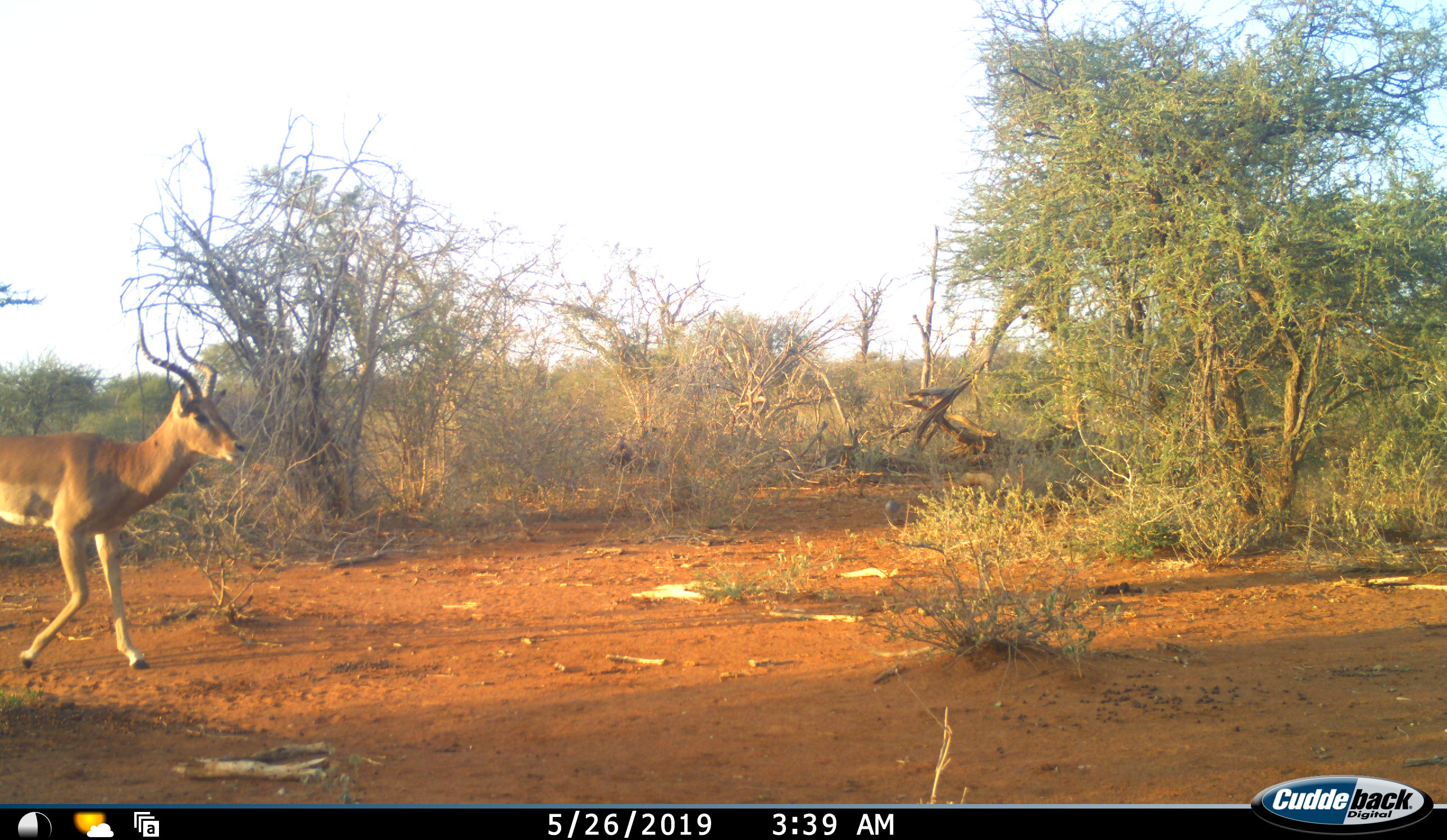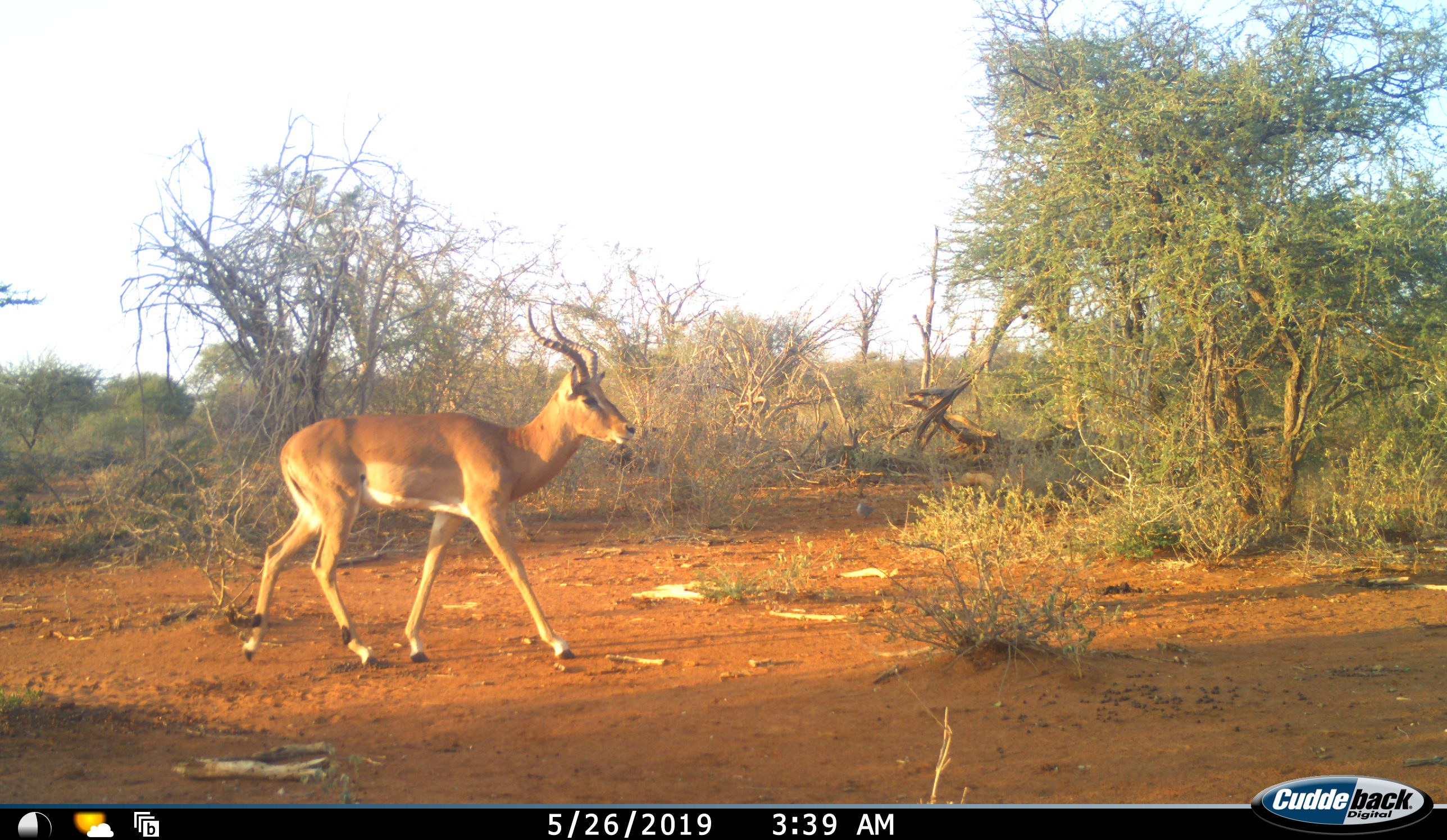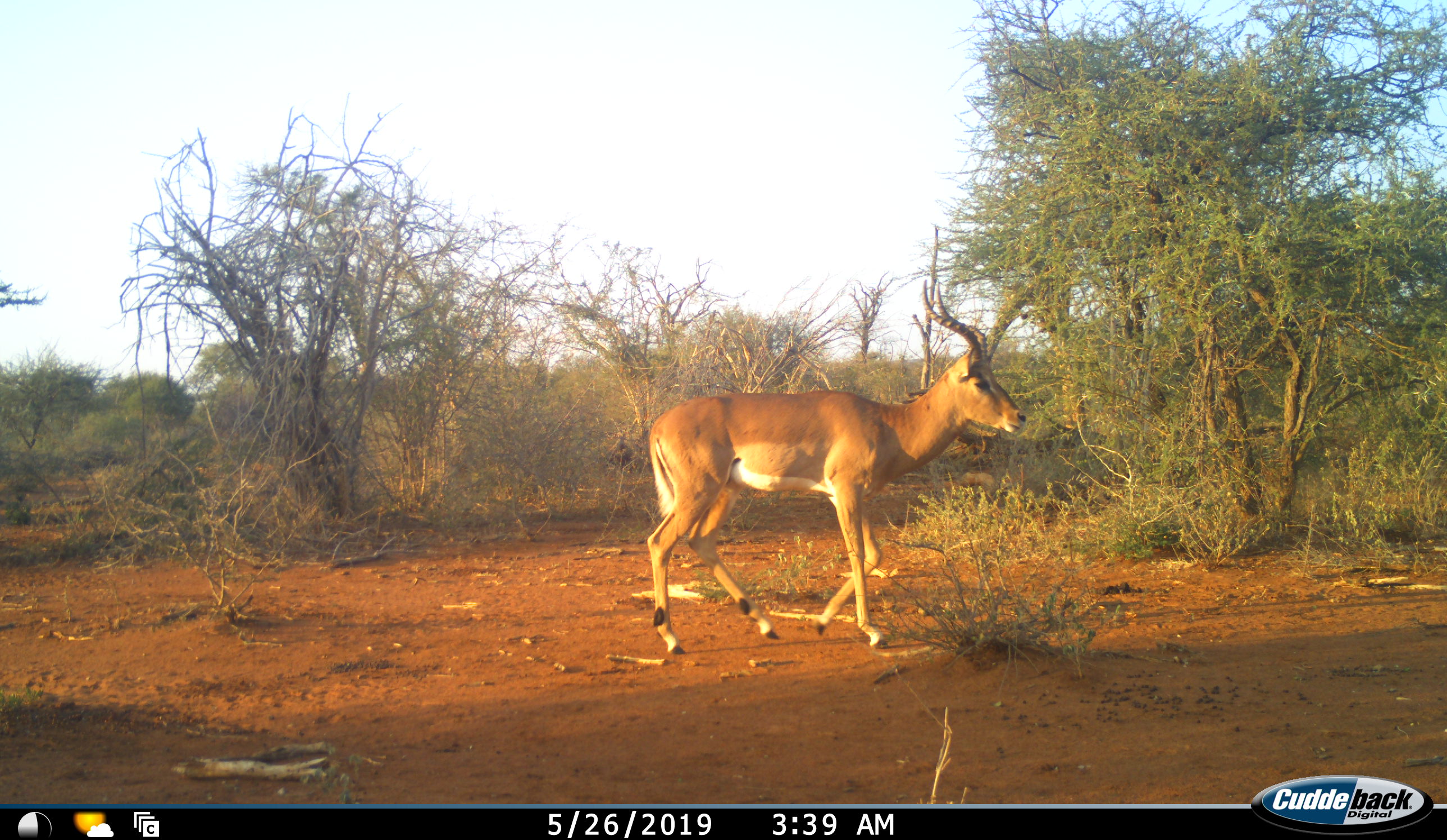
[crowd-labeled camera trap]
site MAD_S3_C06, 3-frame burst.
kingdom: Animalia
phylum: Chordata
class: Mammalia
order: Artiodactyla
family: Bovidae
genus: Aepyceros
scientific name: Aepyceros melampus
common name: impala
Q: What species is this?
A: Impala (Aepyceros melampus).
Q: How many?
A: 1.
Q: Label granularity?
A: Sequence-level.